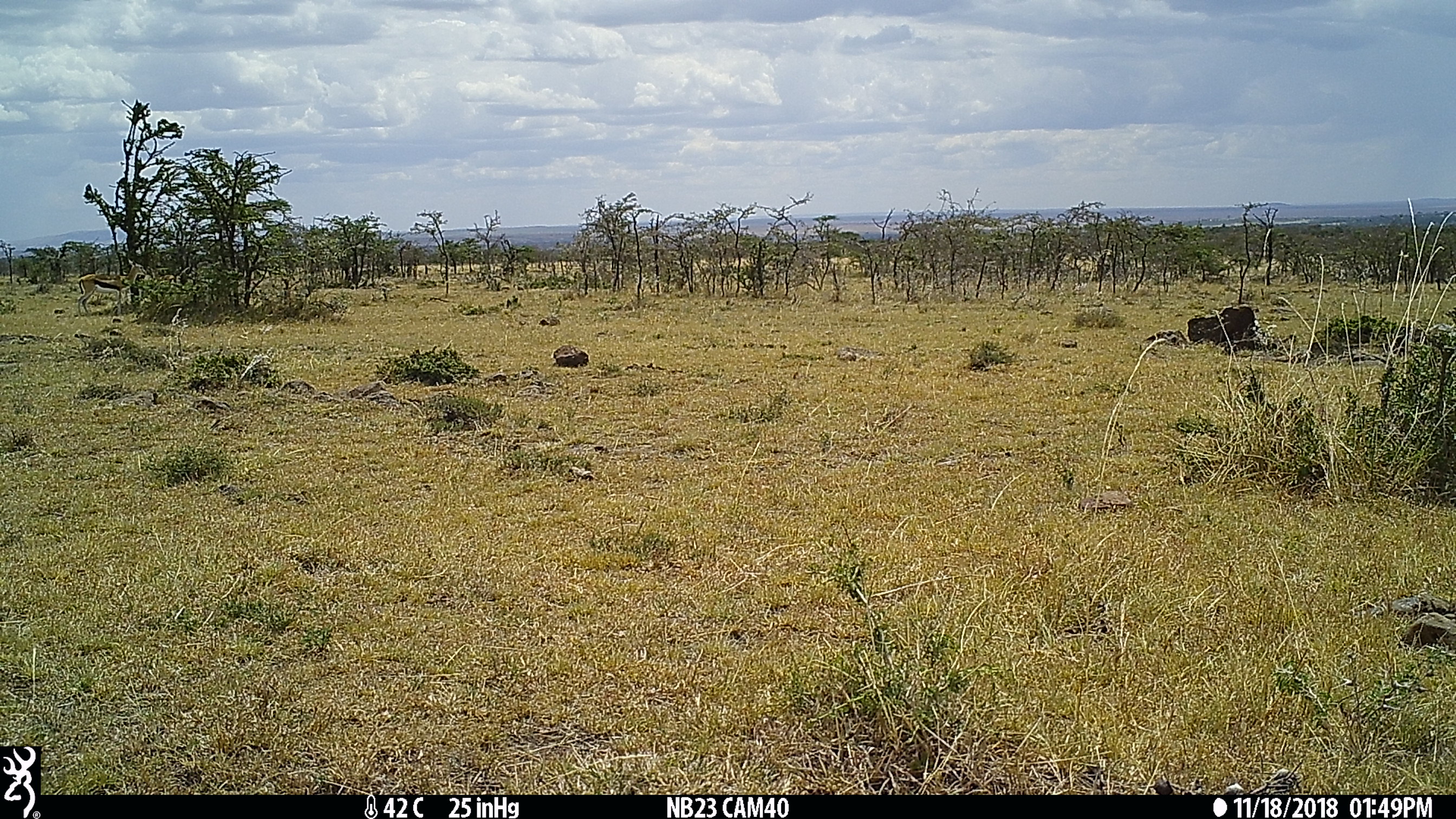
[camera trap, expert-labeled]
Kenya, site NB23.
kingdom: Animalia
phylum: Chordata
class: Mammalia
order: Artiodactyla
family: Bovidae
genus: Eudorcas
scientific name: Eudorcas thomsonii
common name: thomon's gazelle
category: gazelle thomsons